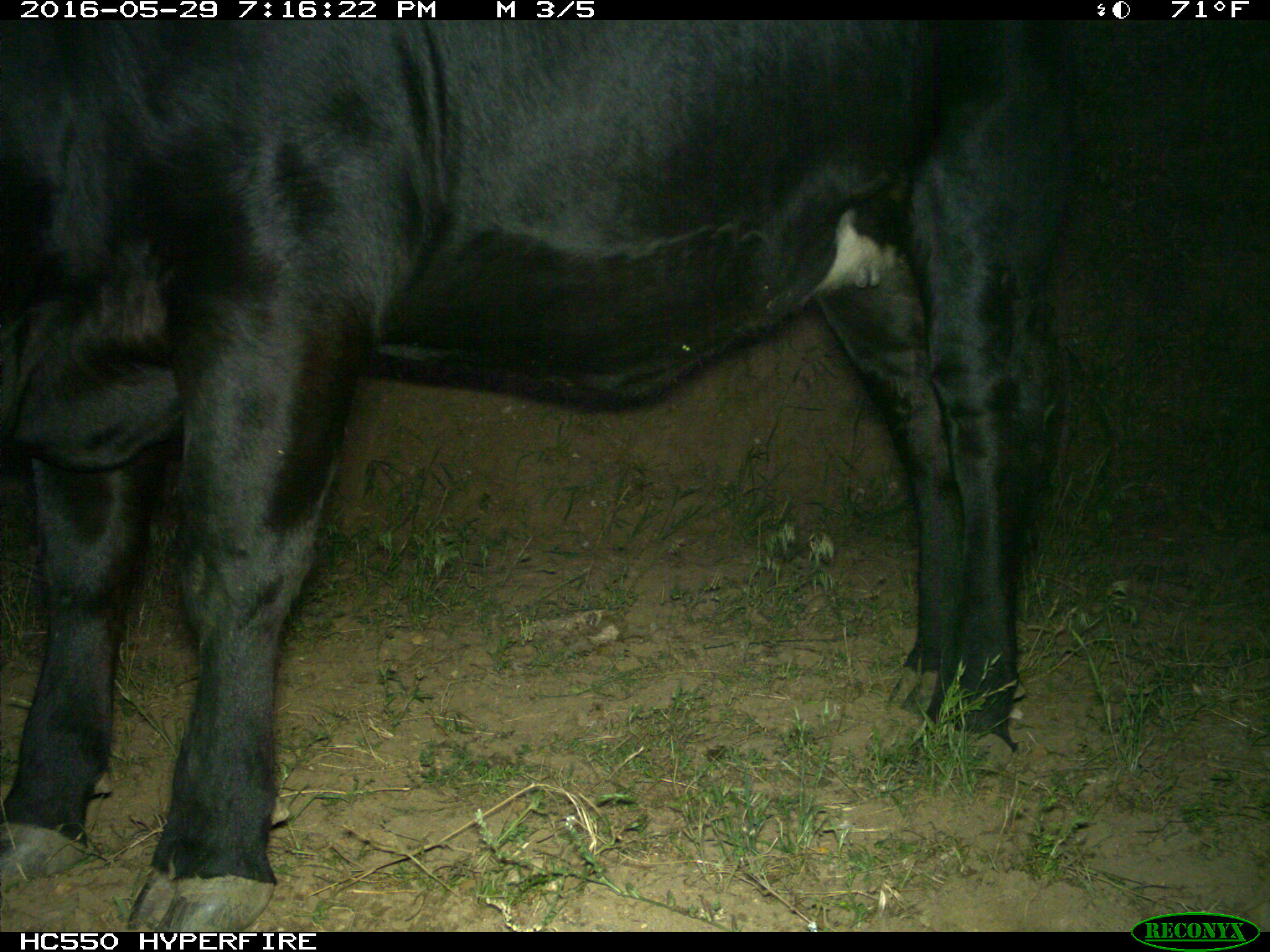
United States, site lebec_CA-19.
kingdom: Animalia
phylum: Chordata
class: Mammalia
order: Artiodactyla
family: Bovidae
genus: Bos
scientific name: Bos taurus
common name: domestic cow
Bos taurus (domestic cow).